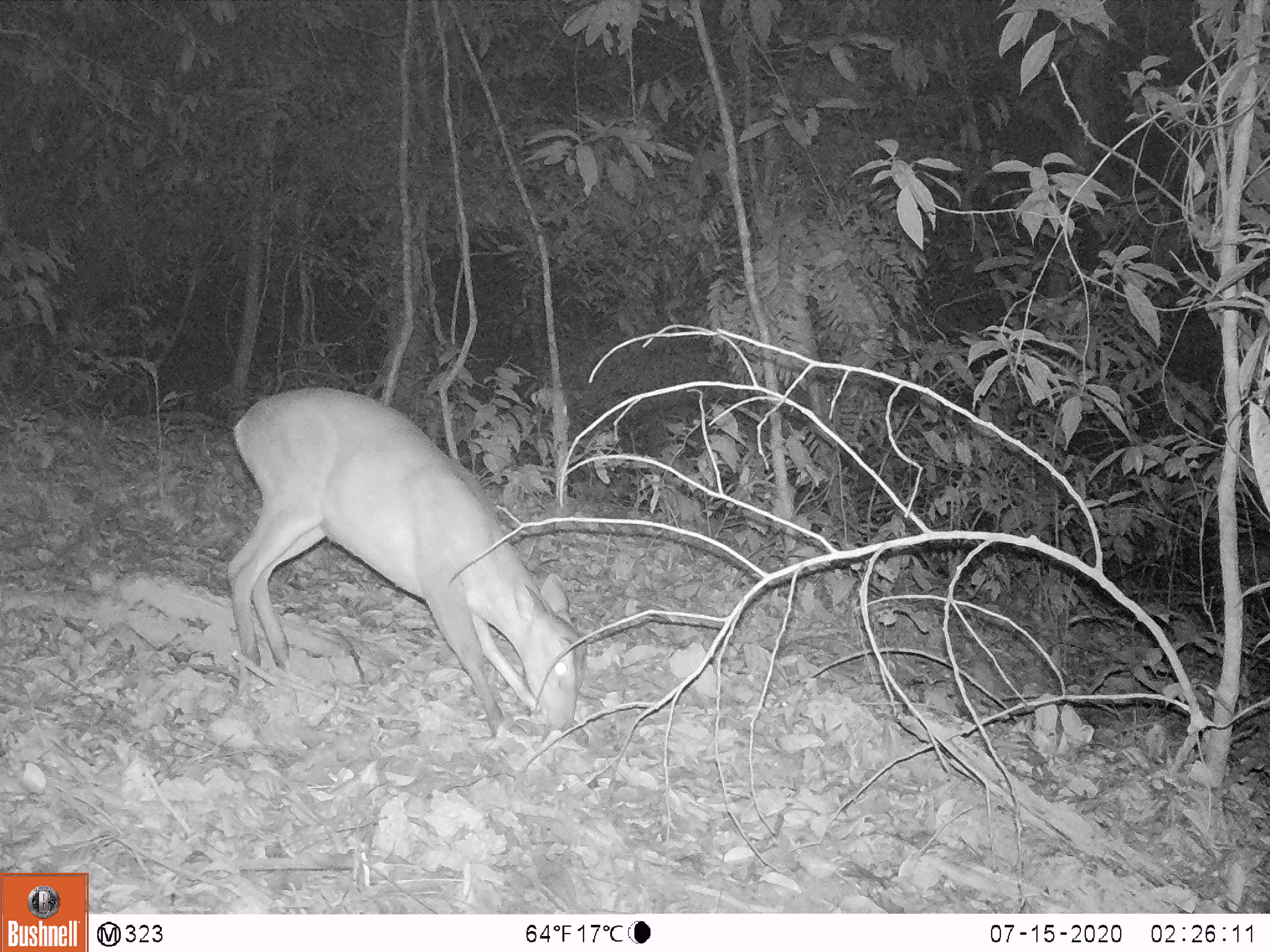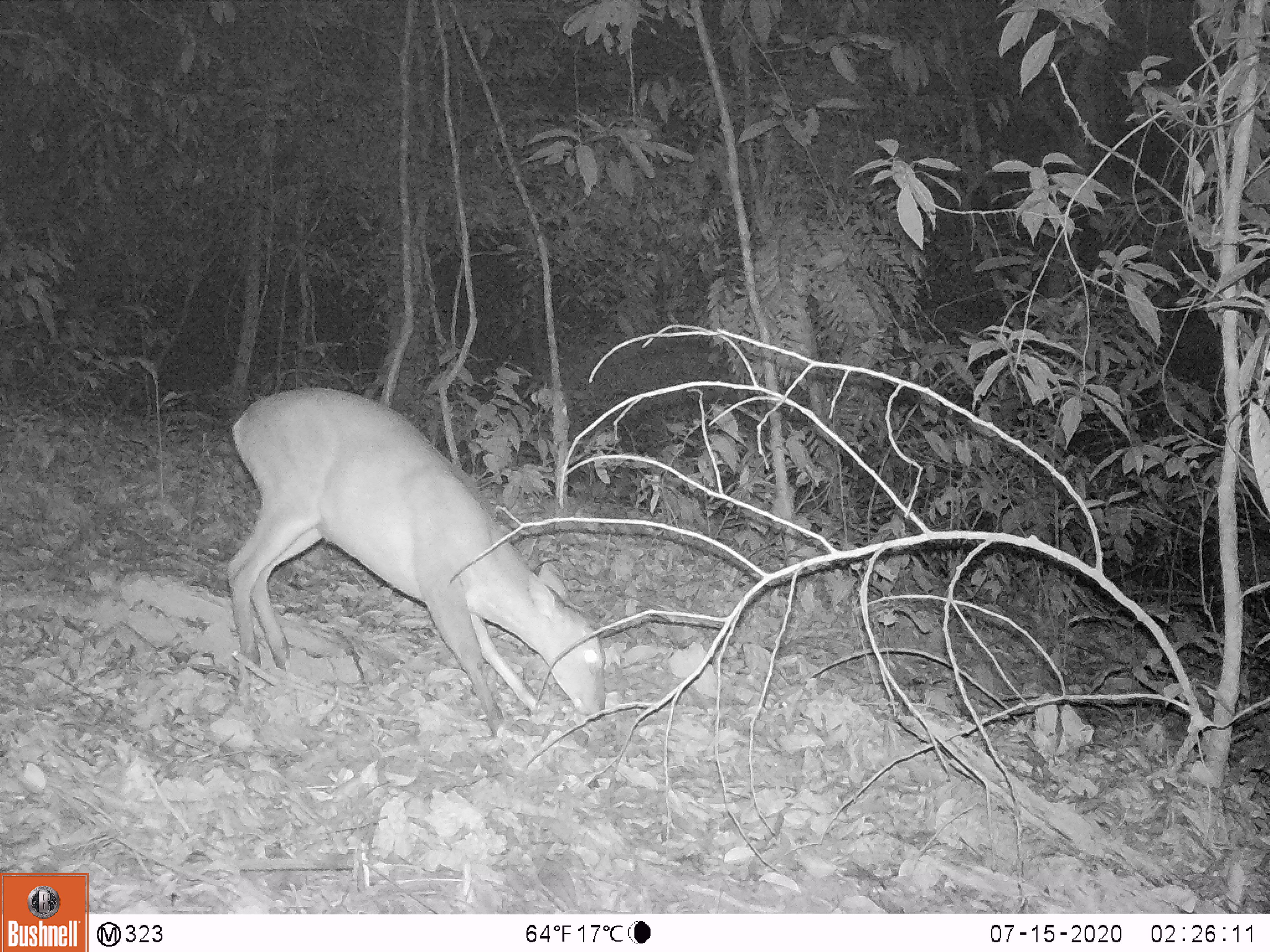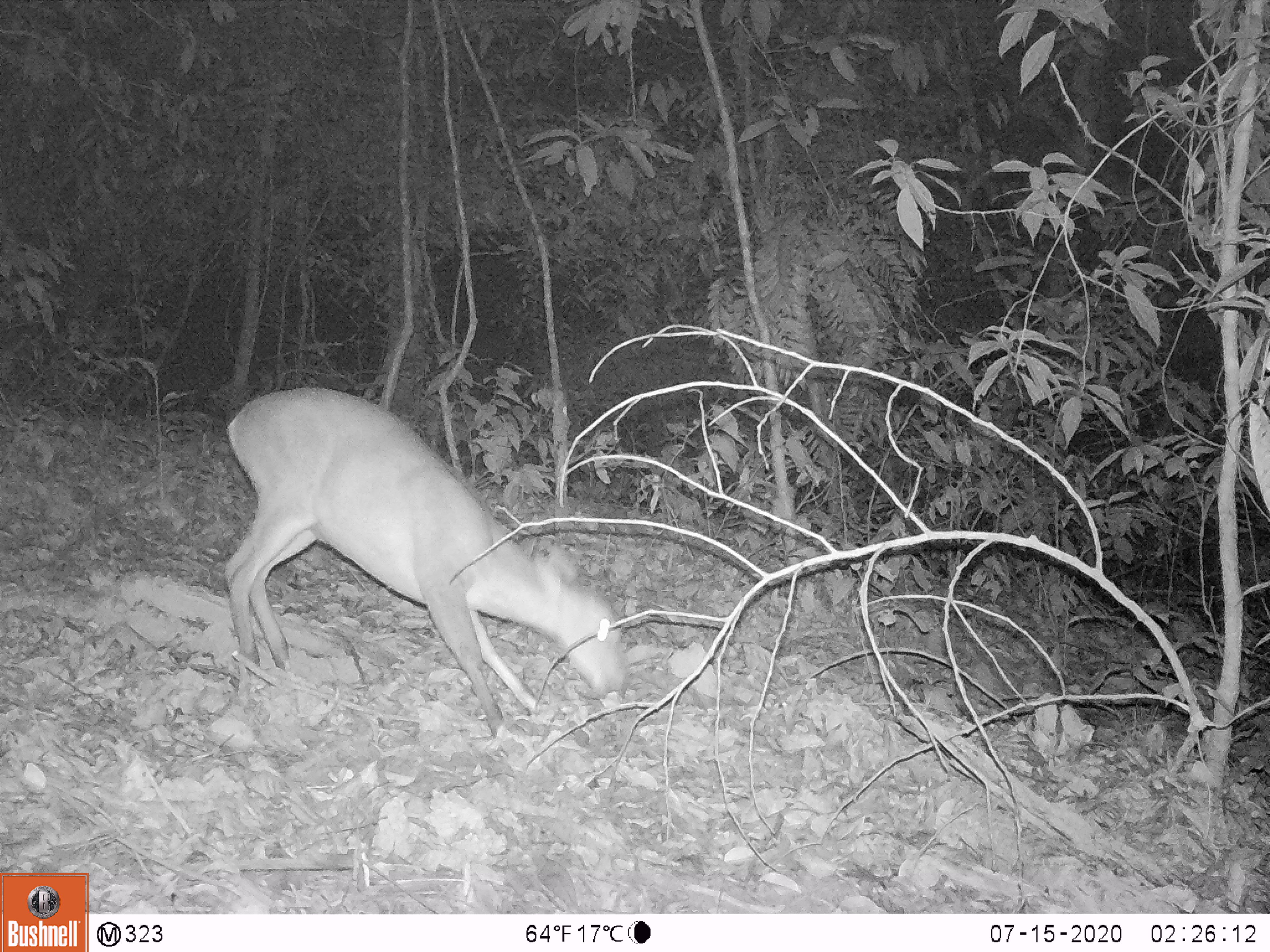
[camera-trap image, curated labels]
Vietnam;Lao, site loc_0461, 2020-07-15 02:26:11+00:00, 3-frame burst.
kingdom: Animalia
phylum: Chordata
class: Mammalia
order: Artiodactyla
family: Cervidae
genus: Muntiacus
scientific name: Muntiacus vuquangensis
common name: large-antlered muntjac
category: large antlered muntjac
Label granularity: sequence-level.